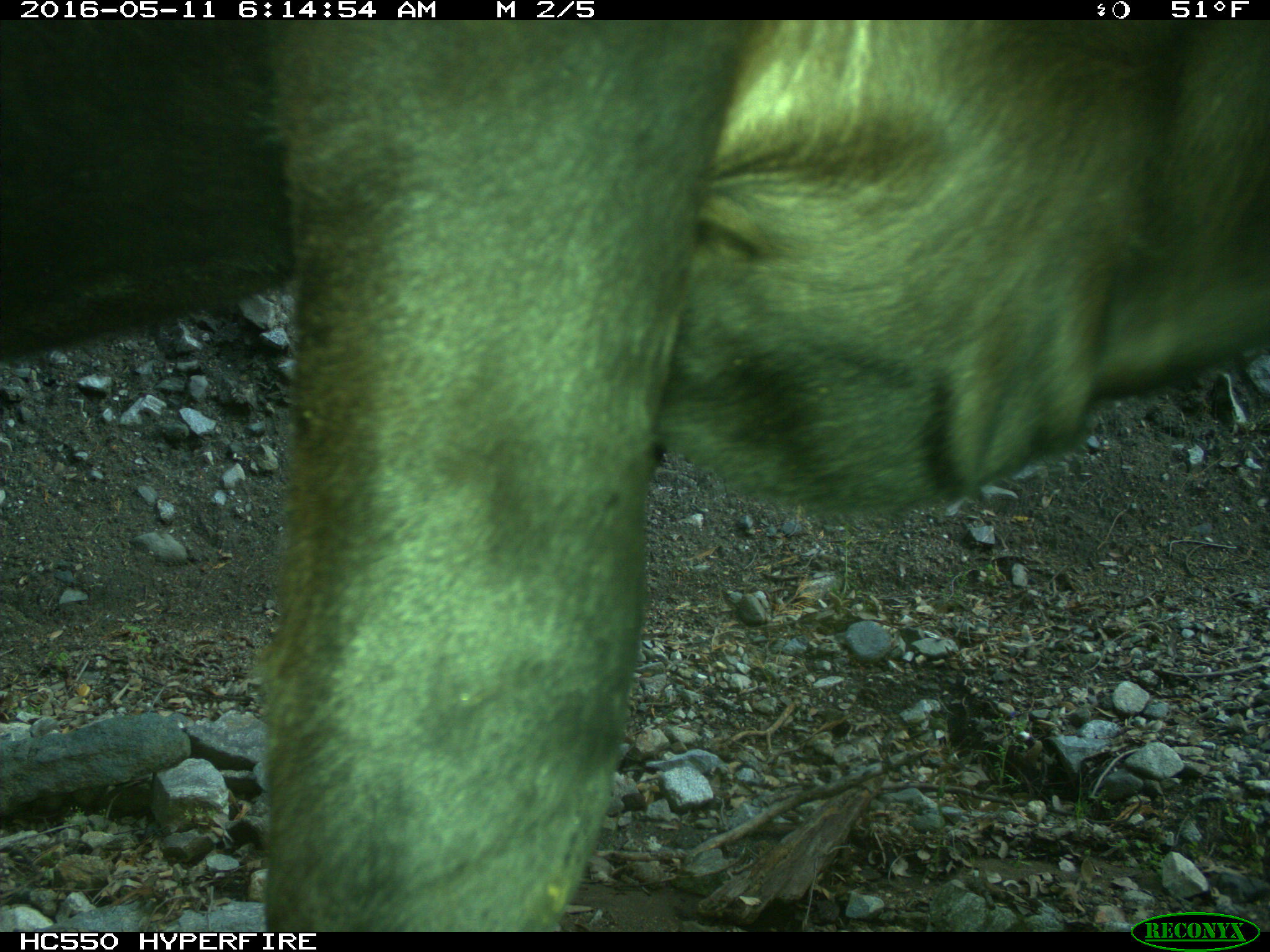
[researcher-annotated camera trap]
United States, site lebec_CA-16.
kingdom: Animalia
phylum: Chordata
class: Mammalia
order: Artiodactyla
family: Bovidae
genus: Bos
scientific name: Bos taurus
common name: domestic cow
Bos taurus (domestic cow).